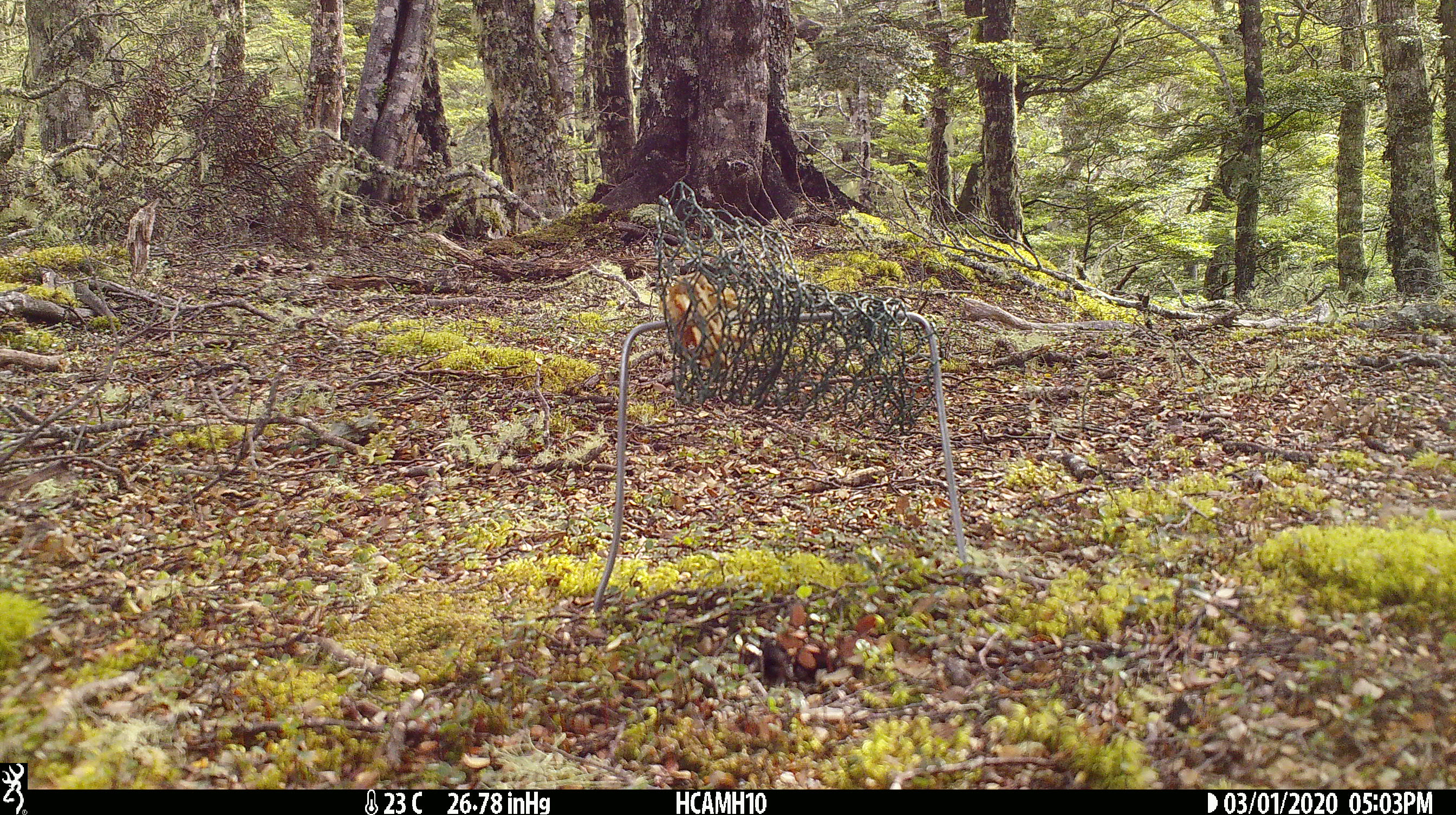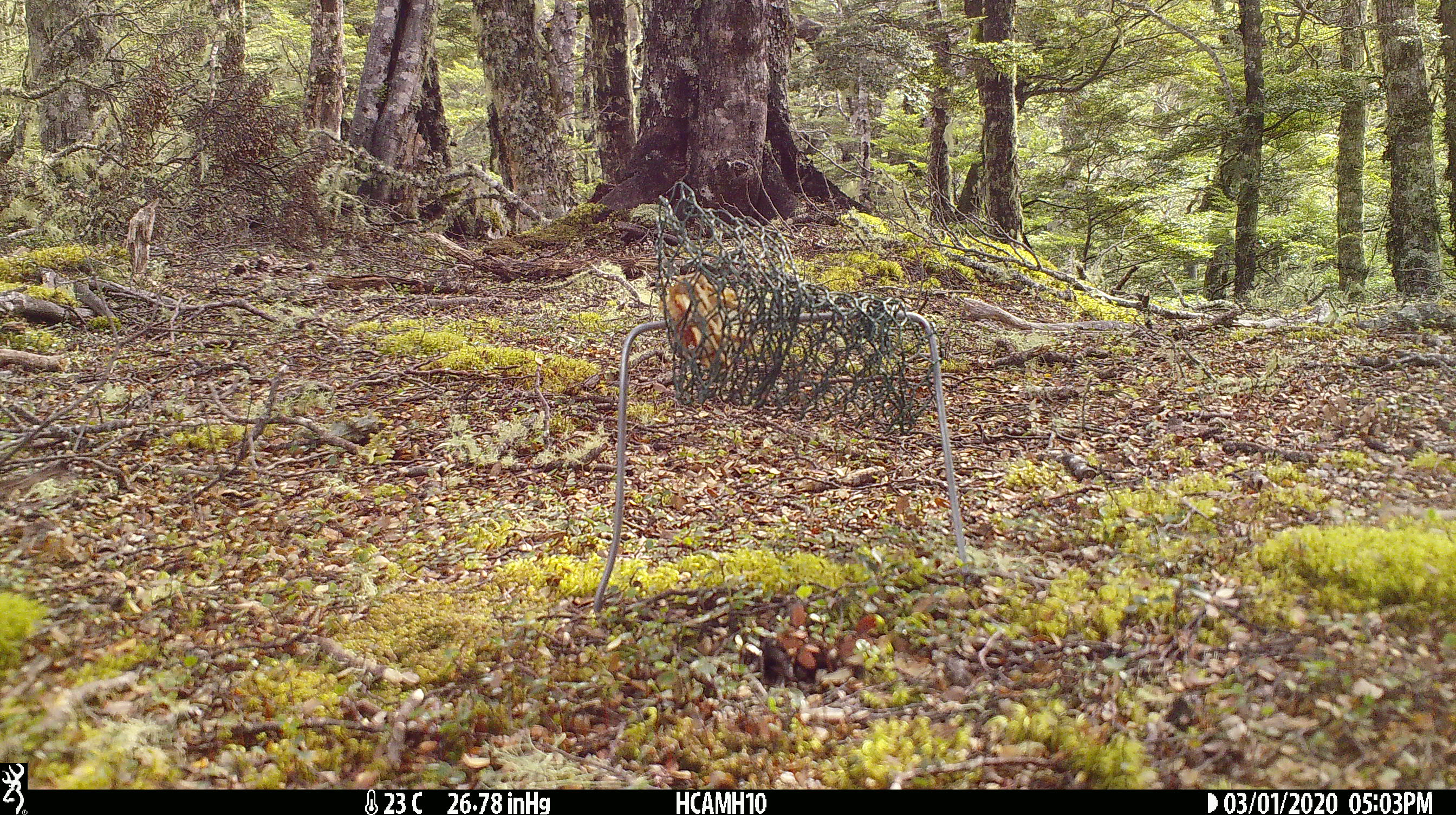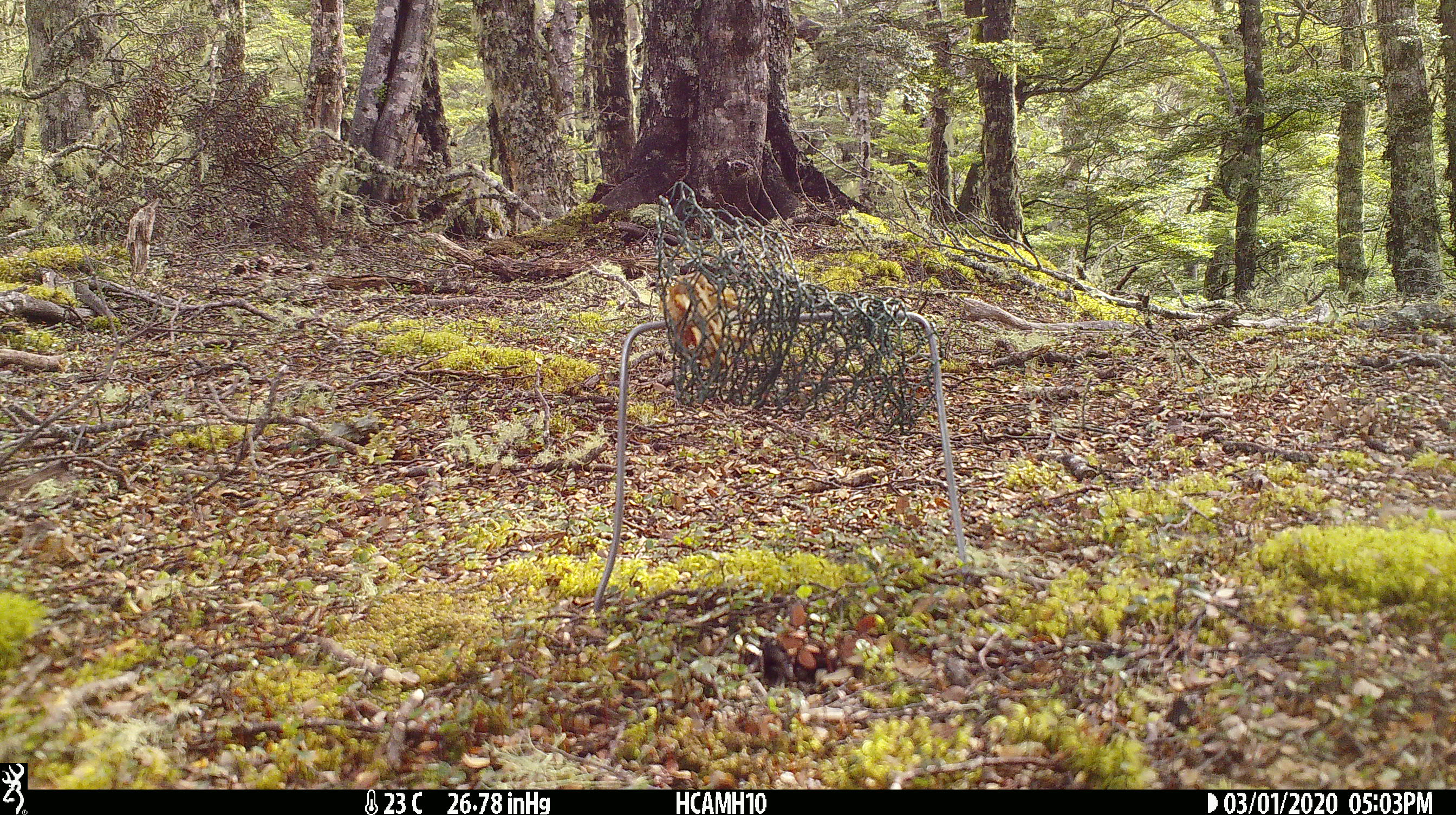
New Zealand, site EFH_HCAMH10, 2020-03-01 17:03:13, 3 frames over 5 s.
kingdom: Animalia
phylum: Chordata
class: Mammalia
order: Rodentia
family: Muridae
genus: Rattus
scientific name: Rattus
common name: rat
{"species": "rat (Rattus)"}